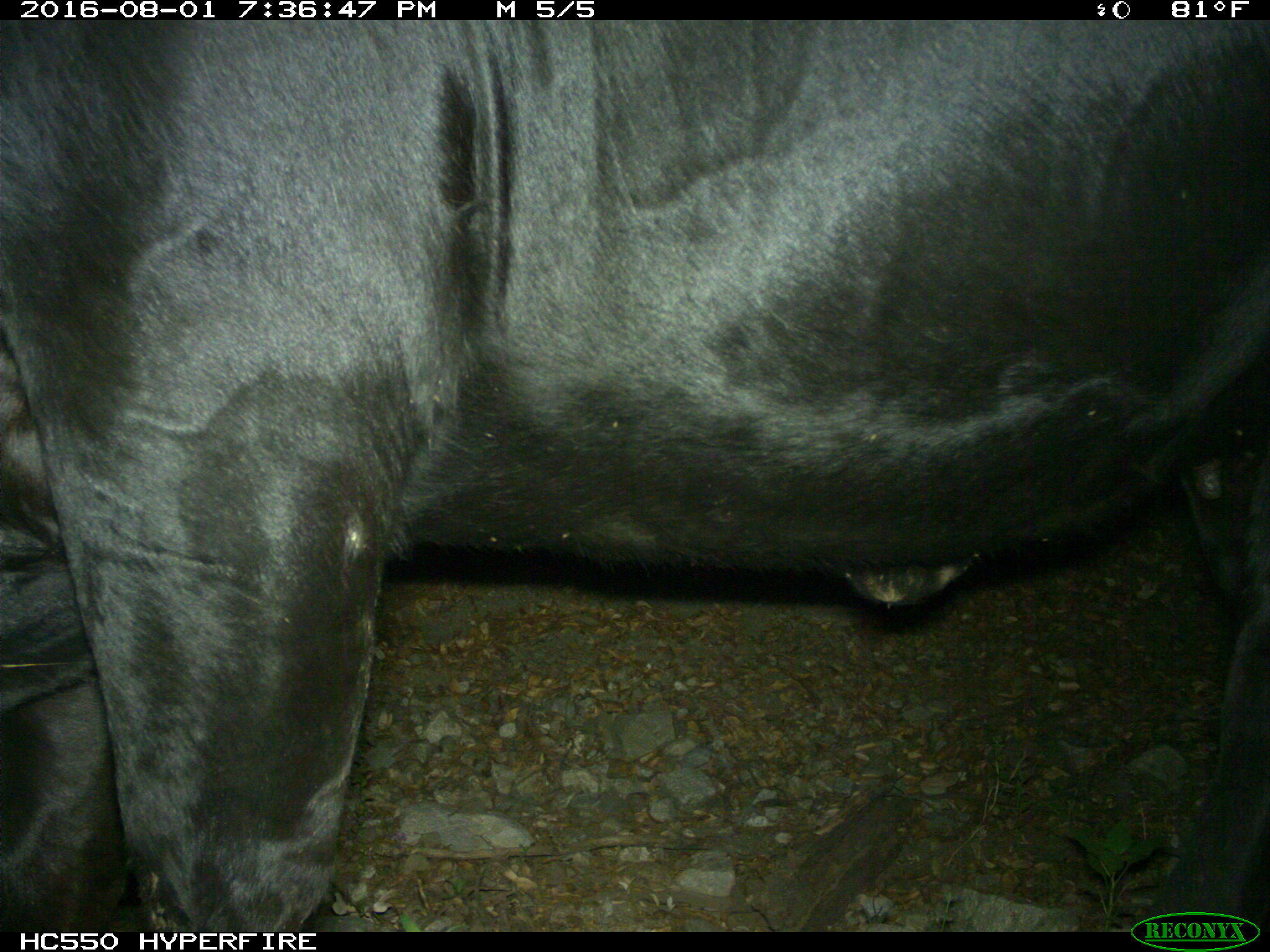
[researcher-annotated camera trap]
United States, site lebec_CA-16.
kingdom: Animalia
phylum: Chordata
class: Mammalia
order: Artiodactyla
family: Bovidae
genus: Bos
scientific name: Bos taurus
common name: domestic cow